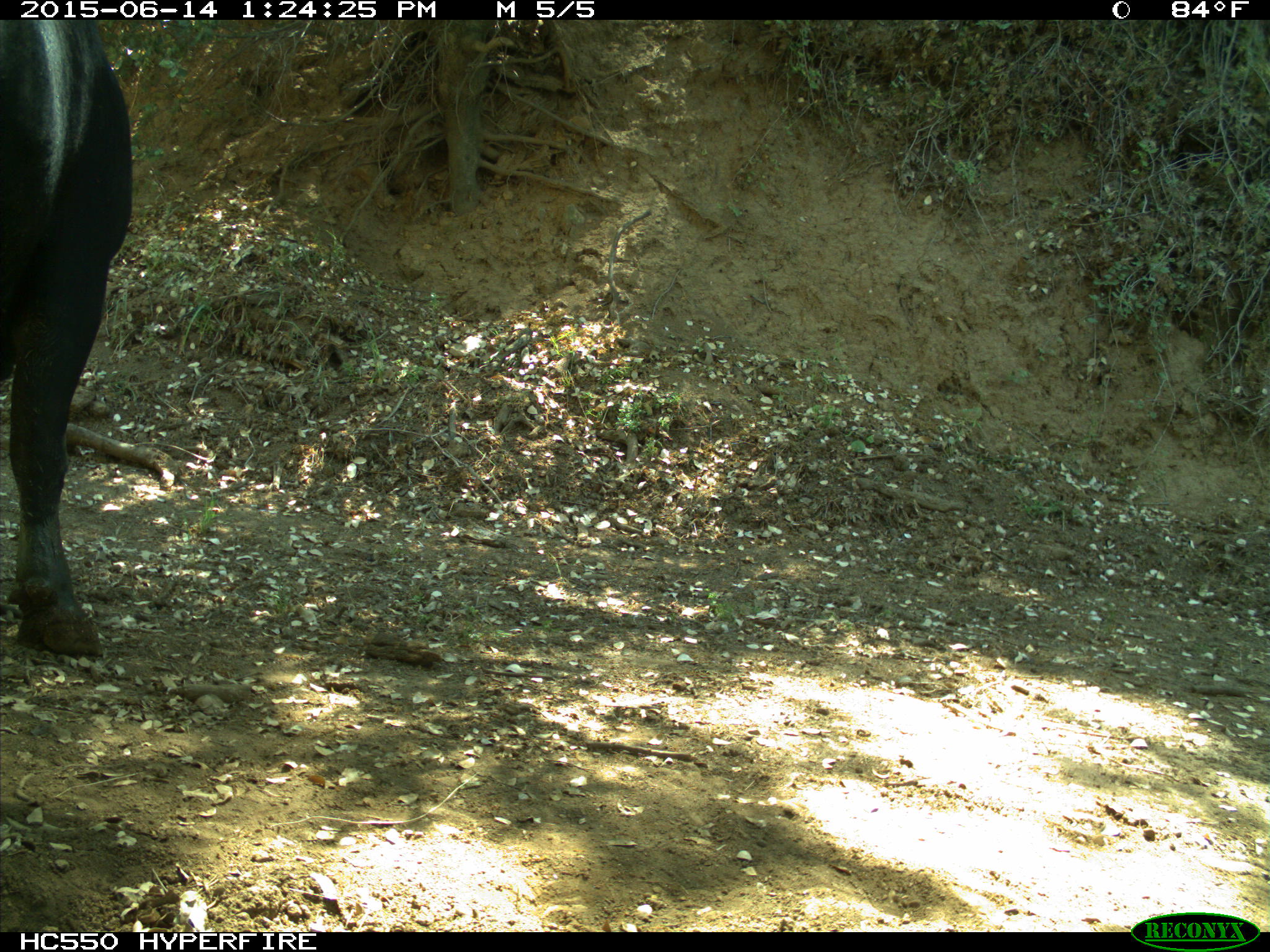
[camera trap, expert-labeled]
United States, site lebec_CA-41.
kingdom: Animalia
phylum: Chordata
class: Mammalia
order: Artiodactyla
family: Bovidae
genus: Bos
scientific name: Bos taurus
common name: domestic cow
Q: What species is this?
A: Bos taurus (domestic cow).